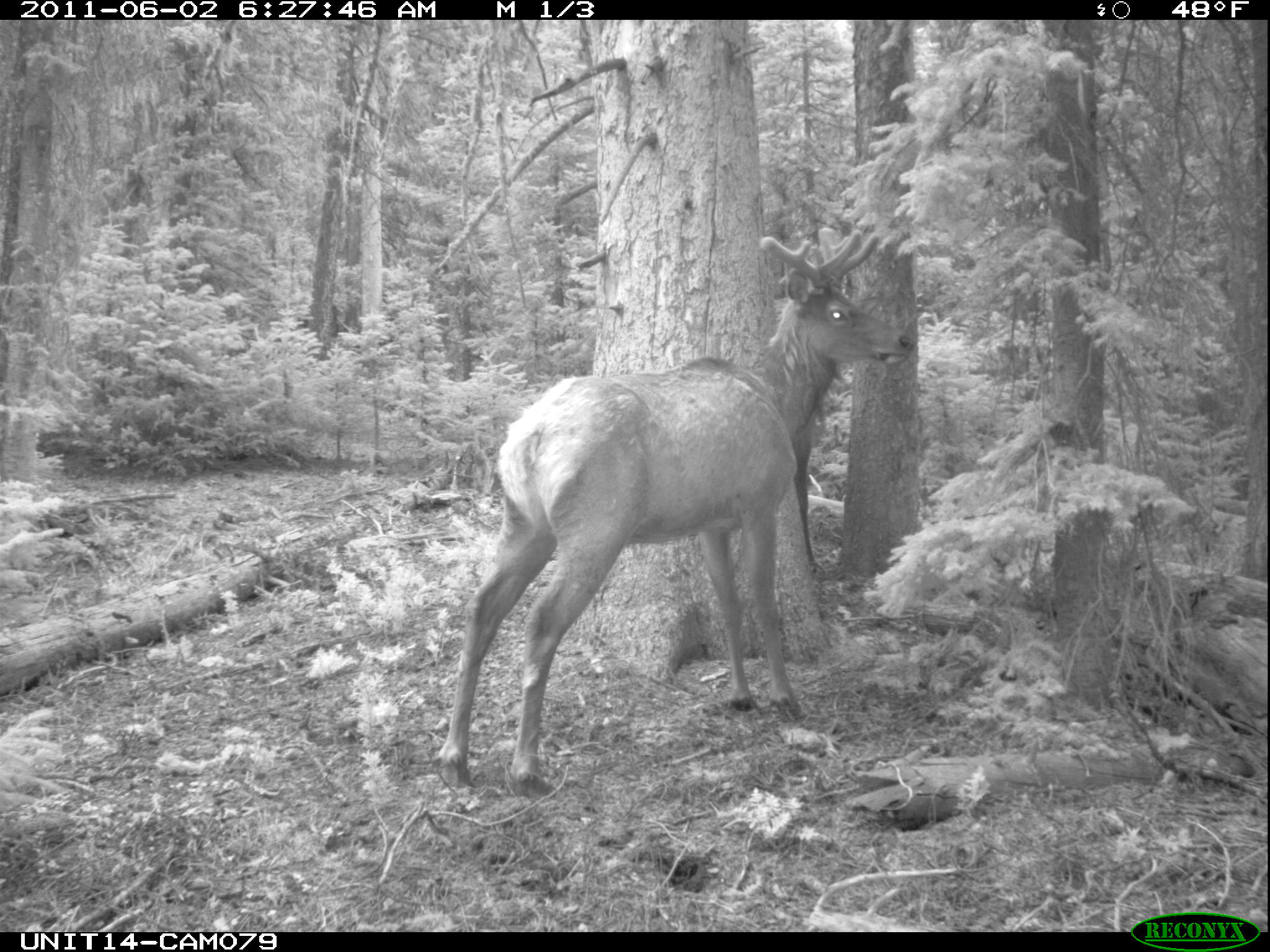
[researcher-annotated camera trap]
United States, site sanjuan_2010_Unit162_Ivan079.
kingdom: Animalia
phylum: Chordata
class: Mammalia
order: Artiodactyla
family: Cervidae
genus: Cervus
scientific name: Cervus elaphus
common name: red deer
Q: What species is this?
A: Cervus elaphus (red deer).